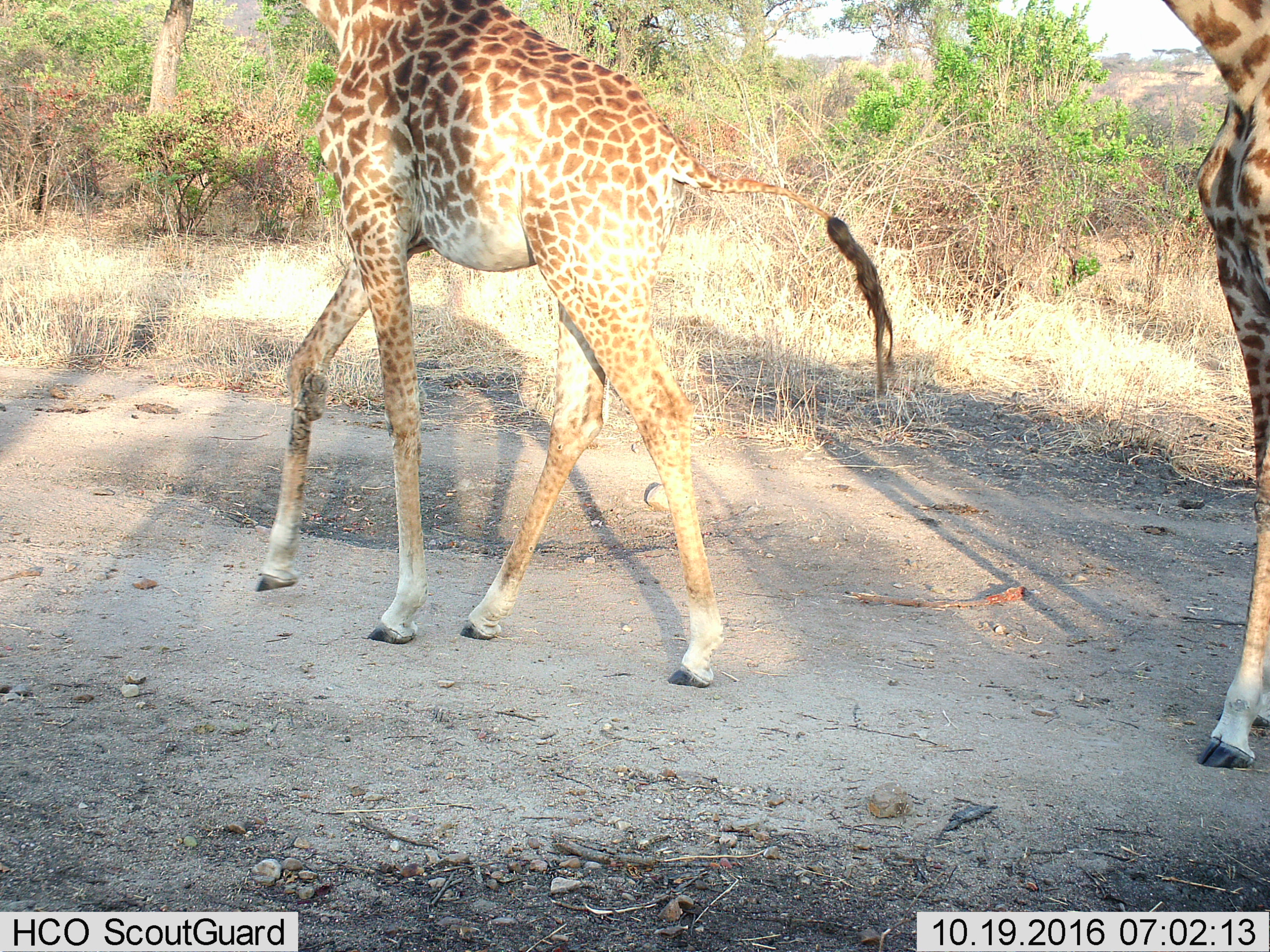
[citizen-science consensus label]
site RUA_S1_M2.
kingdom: Animalia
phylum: Chordata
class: Mammalia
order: Artiodactyla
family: Giraffidae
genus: Giraffa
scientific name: Giraffa camelopardalis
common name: giraffe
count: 2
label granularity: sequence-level